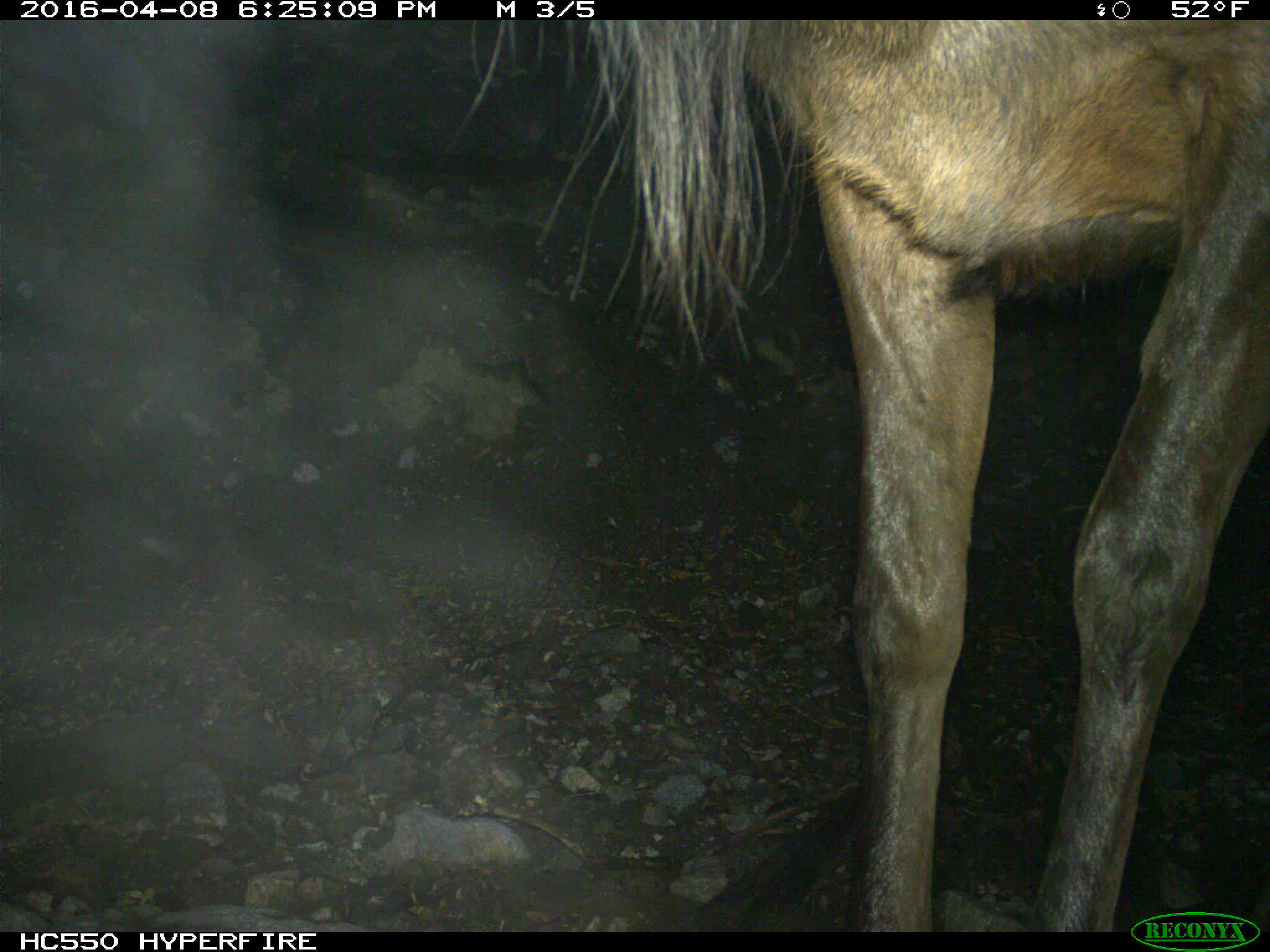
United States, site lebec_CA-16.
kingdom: Animalia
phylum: Chordata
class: Mammalia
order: Artiodactyla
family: Cervidae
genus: Cervus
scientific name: Cervus canadensis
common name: elk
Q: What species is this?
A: Cervus canadensis (elk).